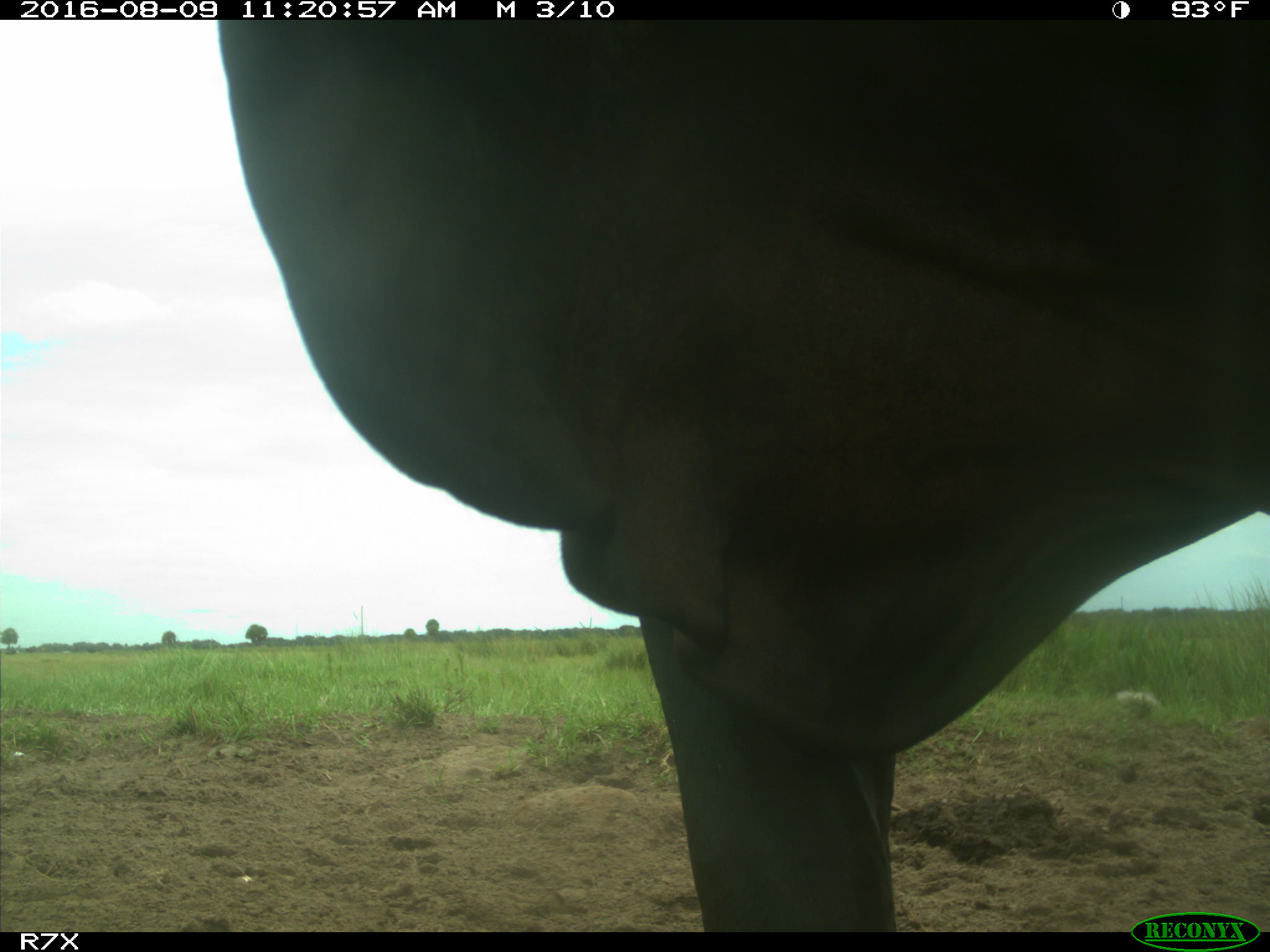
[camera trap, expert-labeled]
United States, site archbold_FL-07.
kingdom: Animalia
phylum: Chordata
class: Mammalia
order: Artiodactyla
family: Bovidae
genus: Bos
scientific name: Bos taurus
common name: domestic cow